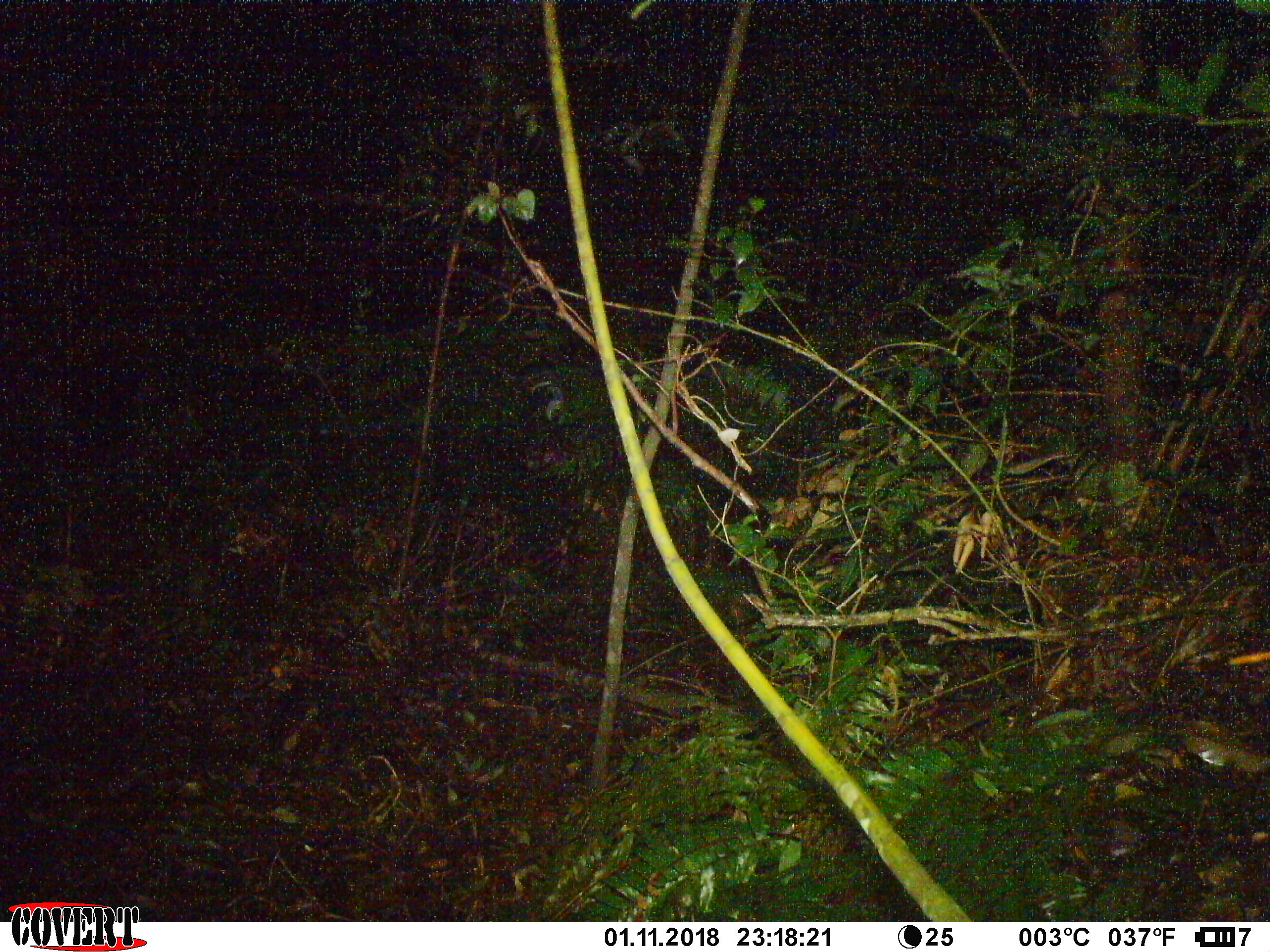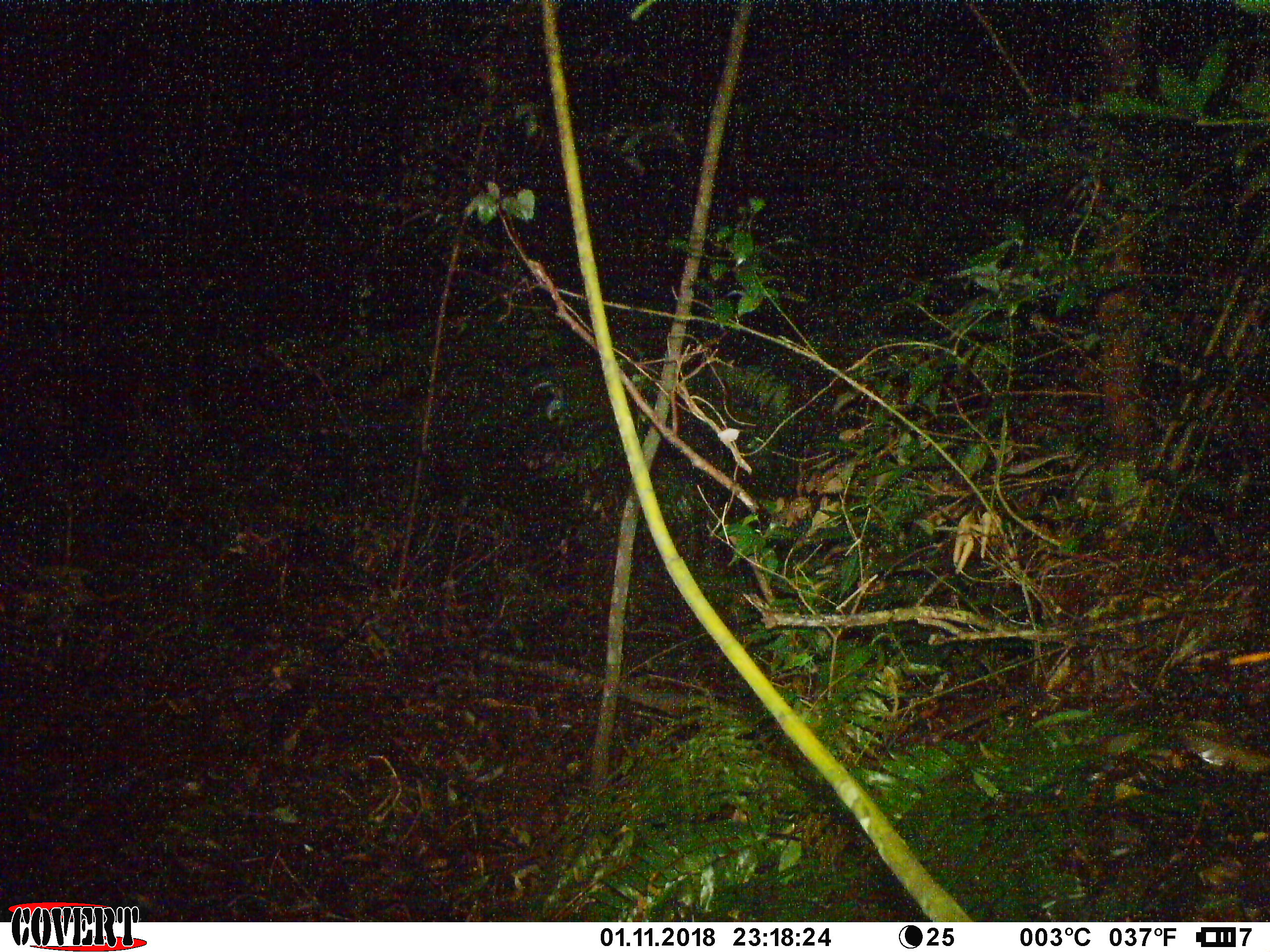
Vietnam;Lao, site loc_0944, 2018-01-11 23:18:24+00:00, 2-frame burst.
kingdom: Animalia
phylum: Chordata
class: Mammalia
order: Rodentia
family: Muridae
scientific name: Muridae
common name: old-world mice and rats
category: unidentified murid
Unidentified murid (old-world mice and rats) (Muridae). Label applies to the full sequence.